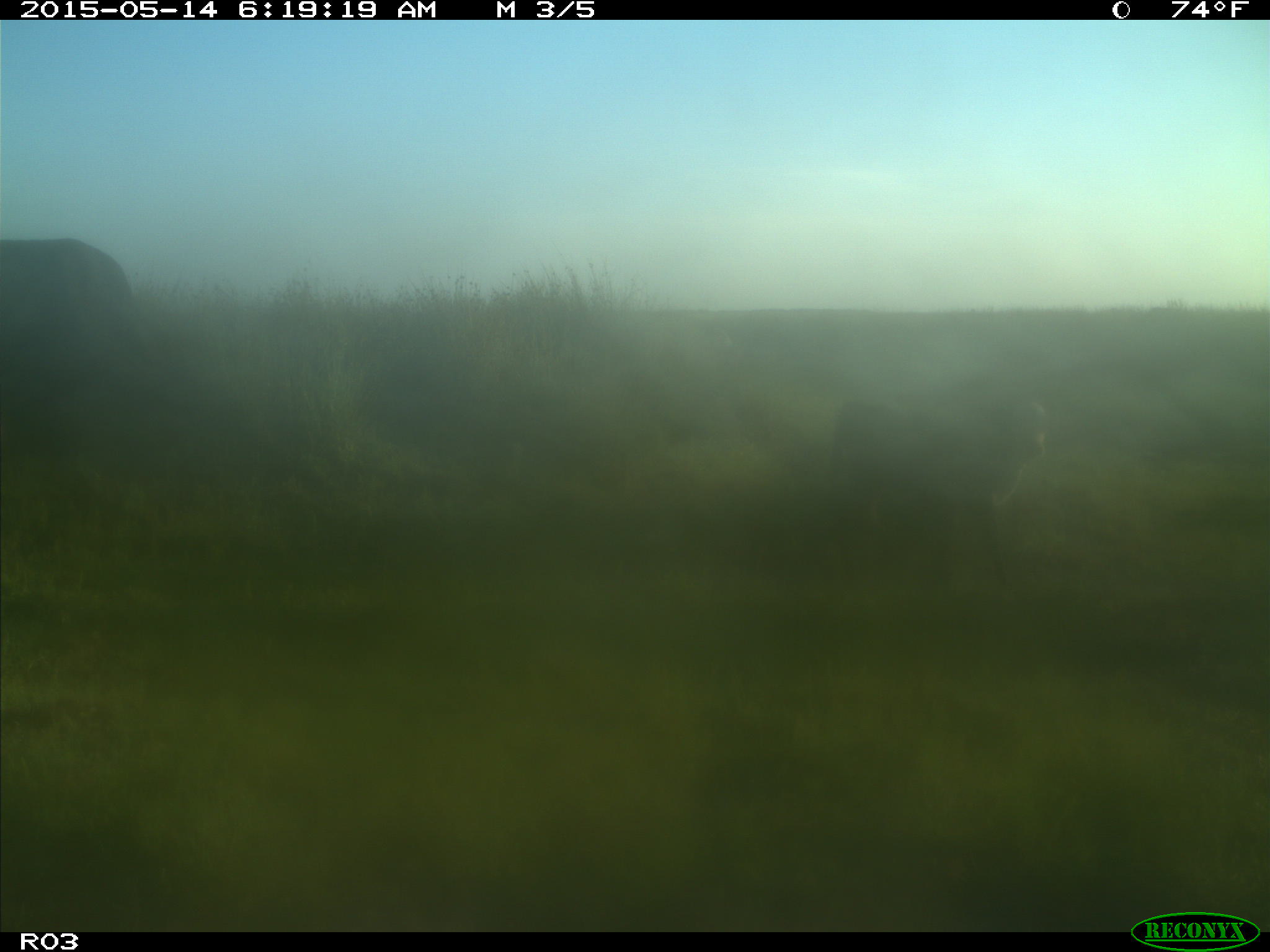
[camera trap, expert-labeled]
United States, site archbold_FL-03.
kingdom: Animalia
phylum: Chordata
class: Mammalia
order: Artiodactyla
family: Bovidae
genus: Bos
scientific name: Bos taurus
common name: domestic cow